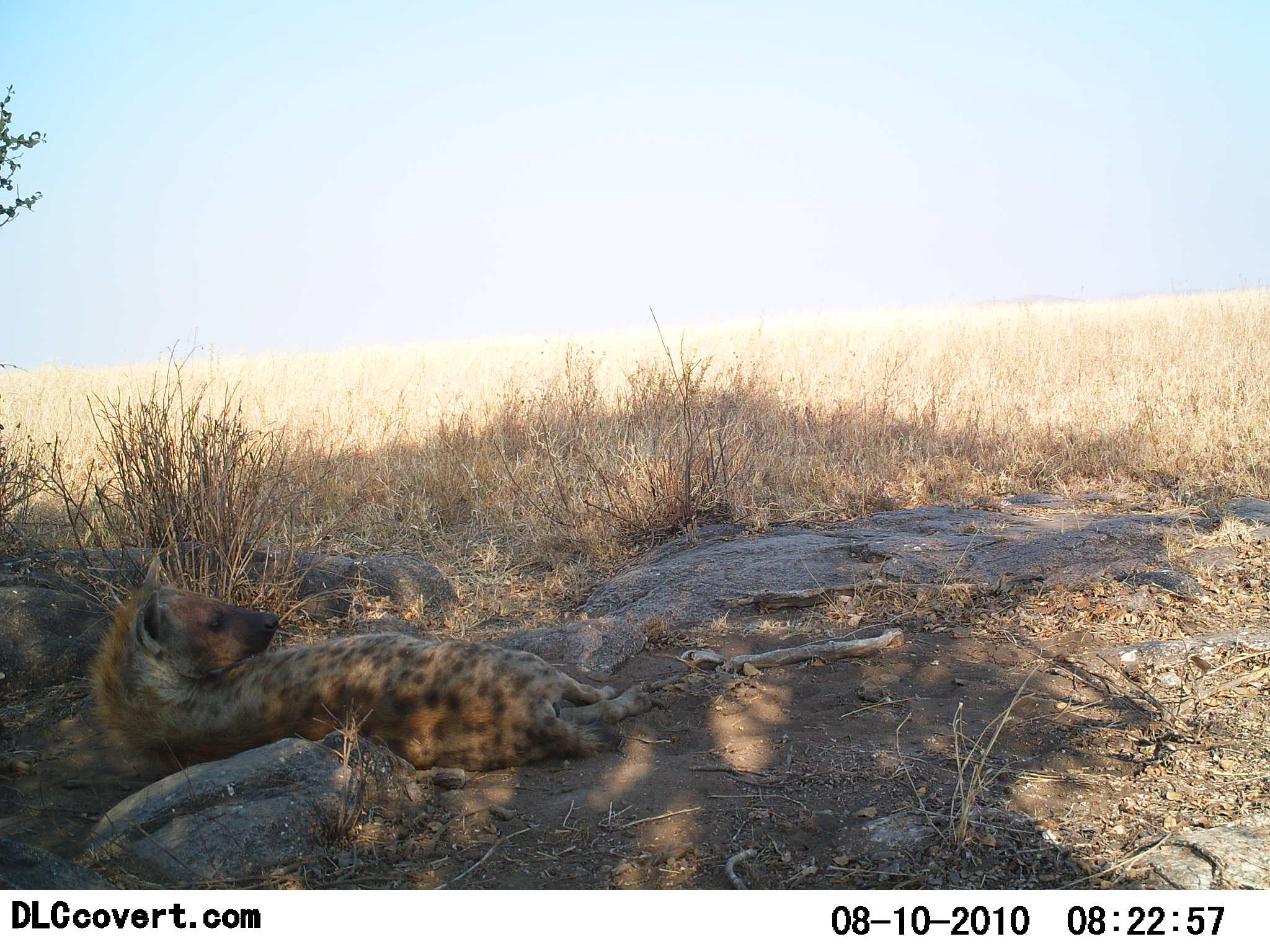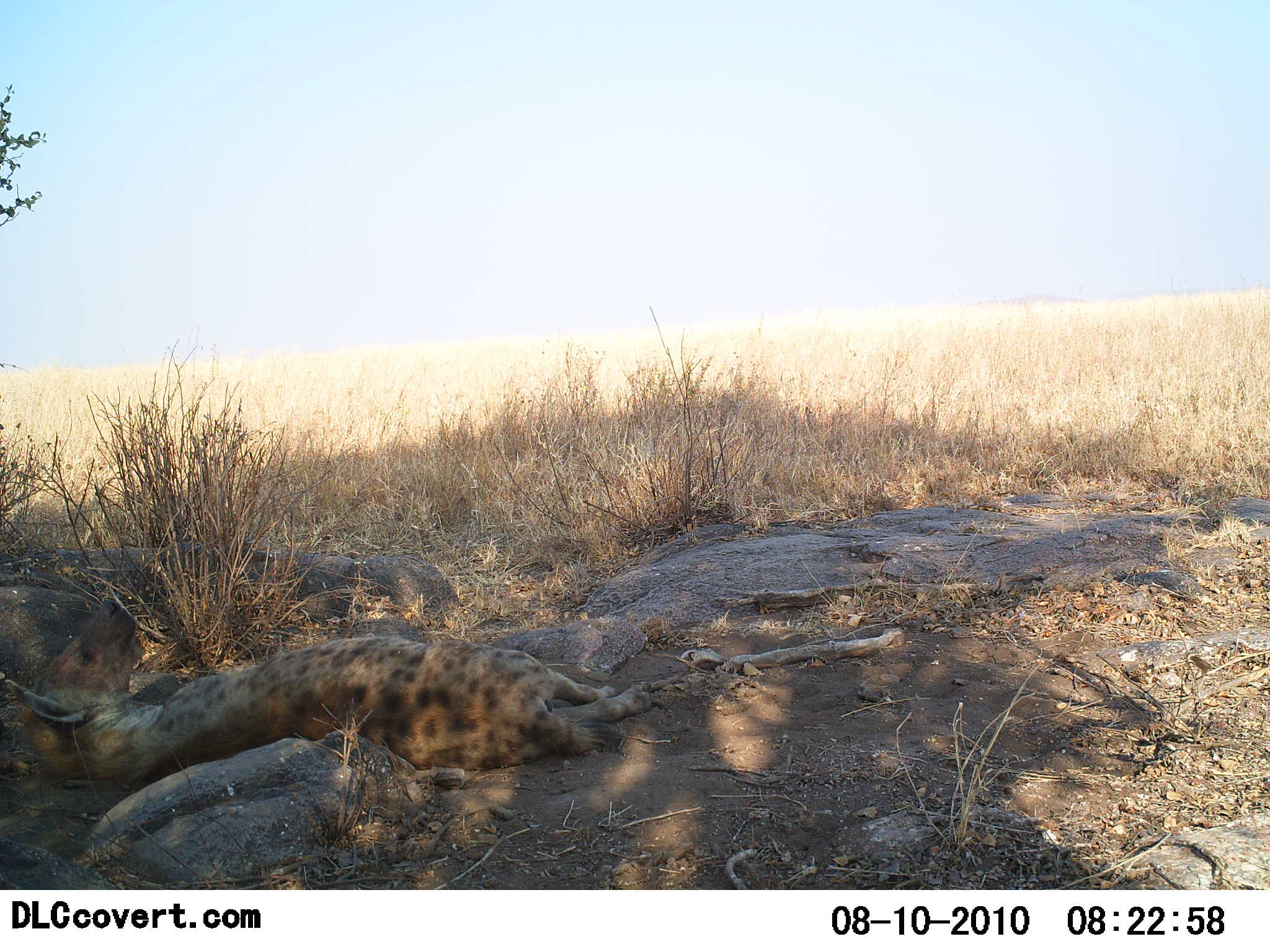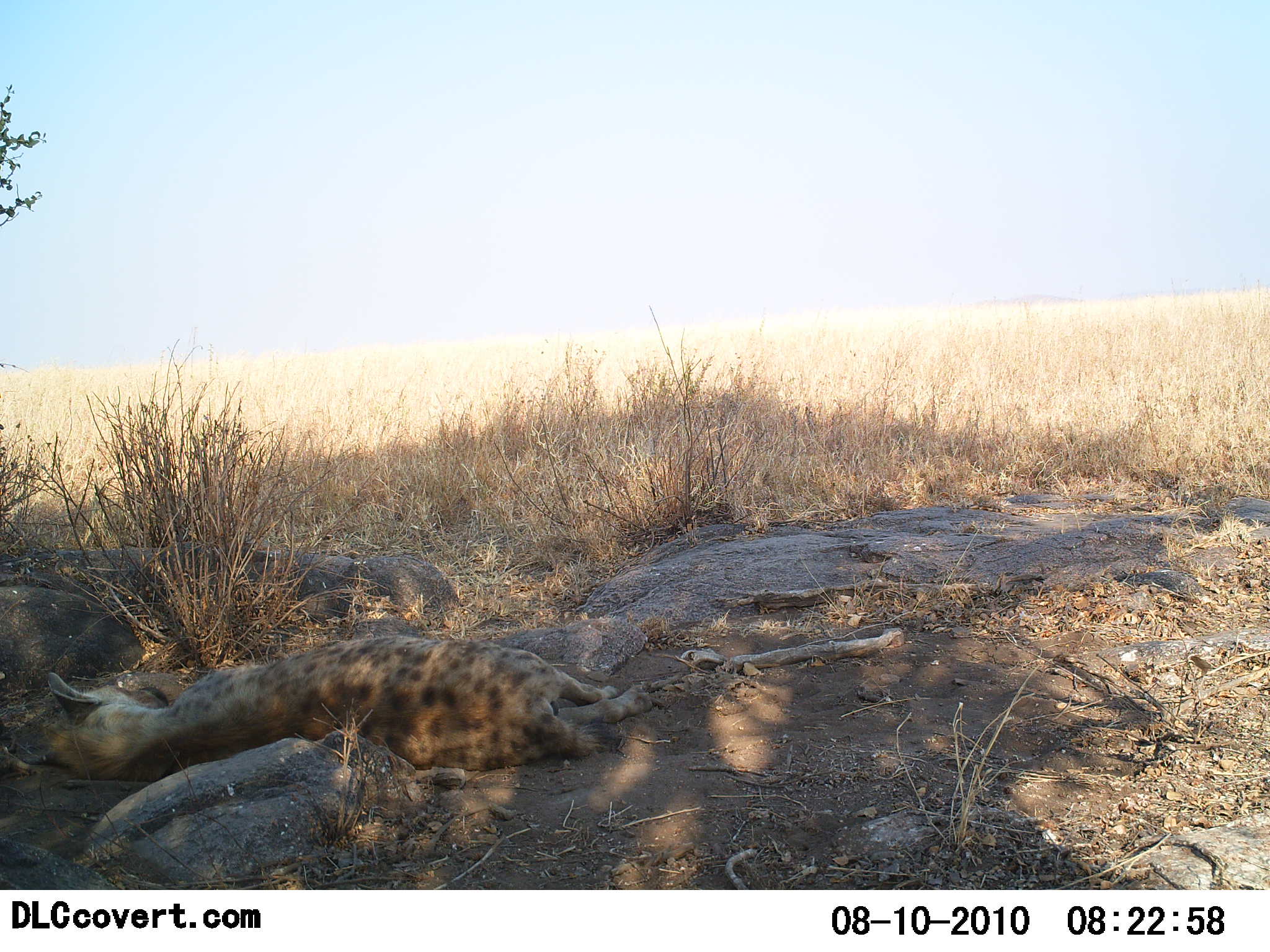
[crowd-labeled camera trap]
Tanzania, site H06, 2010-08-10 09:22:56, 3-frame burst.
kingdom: Animalia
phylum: Chordata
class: Mammalia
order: Carnivora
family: Hyaenidae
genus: Crocuta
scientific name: Crocuta crocuta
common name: spotted hyena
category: hyenaspotted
Hyenaspotted (spotted hyena) (Crocuta crocuta), count 1. Behavior (volunteer vote fractions): standing 0%, resting 100%, moving 12%, interacting 0%. Young present (vote fraction): 0%. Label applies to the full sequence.